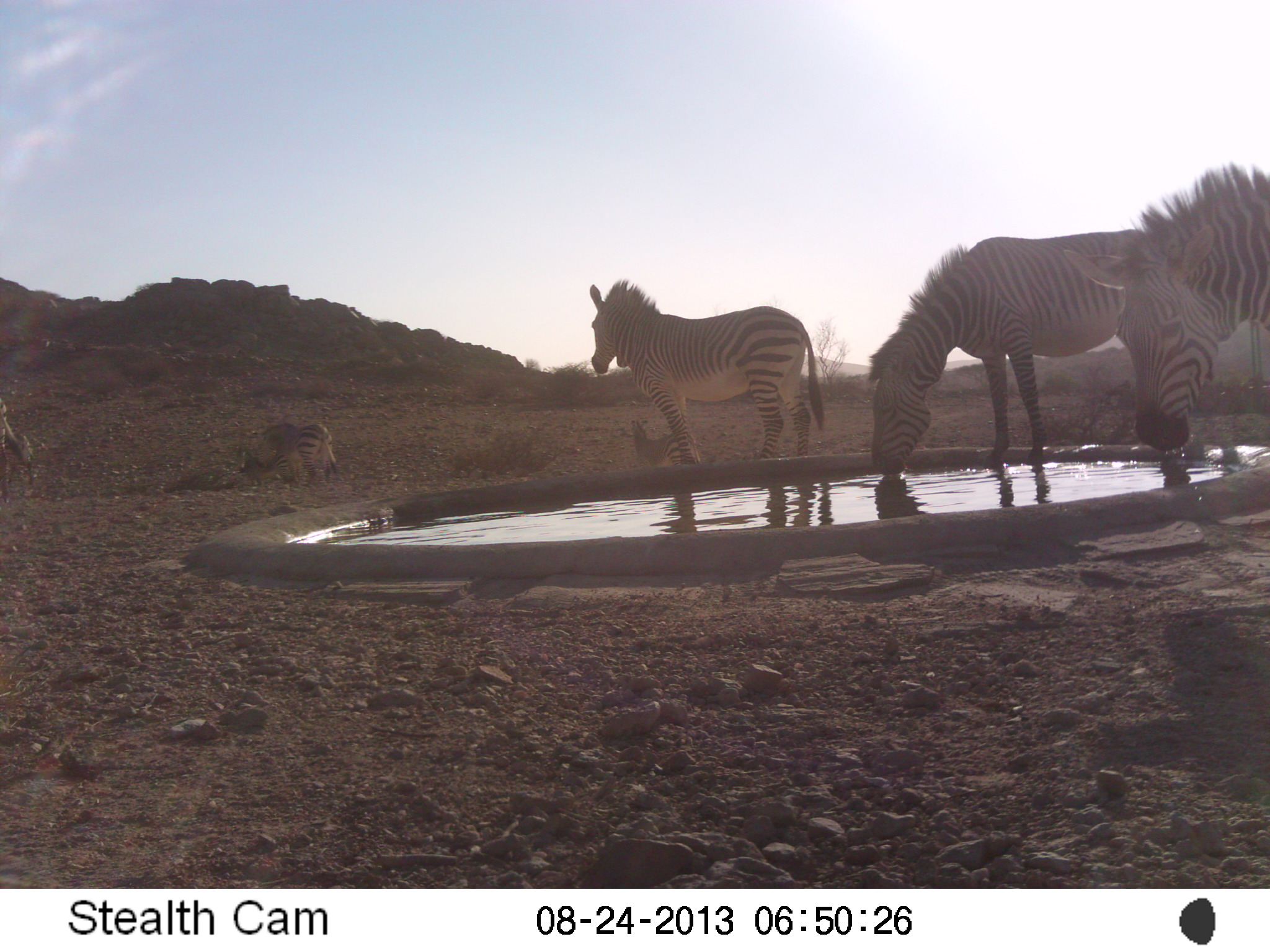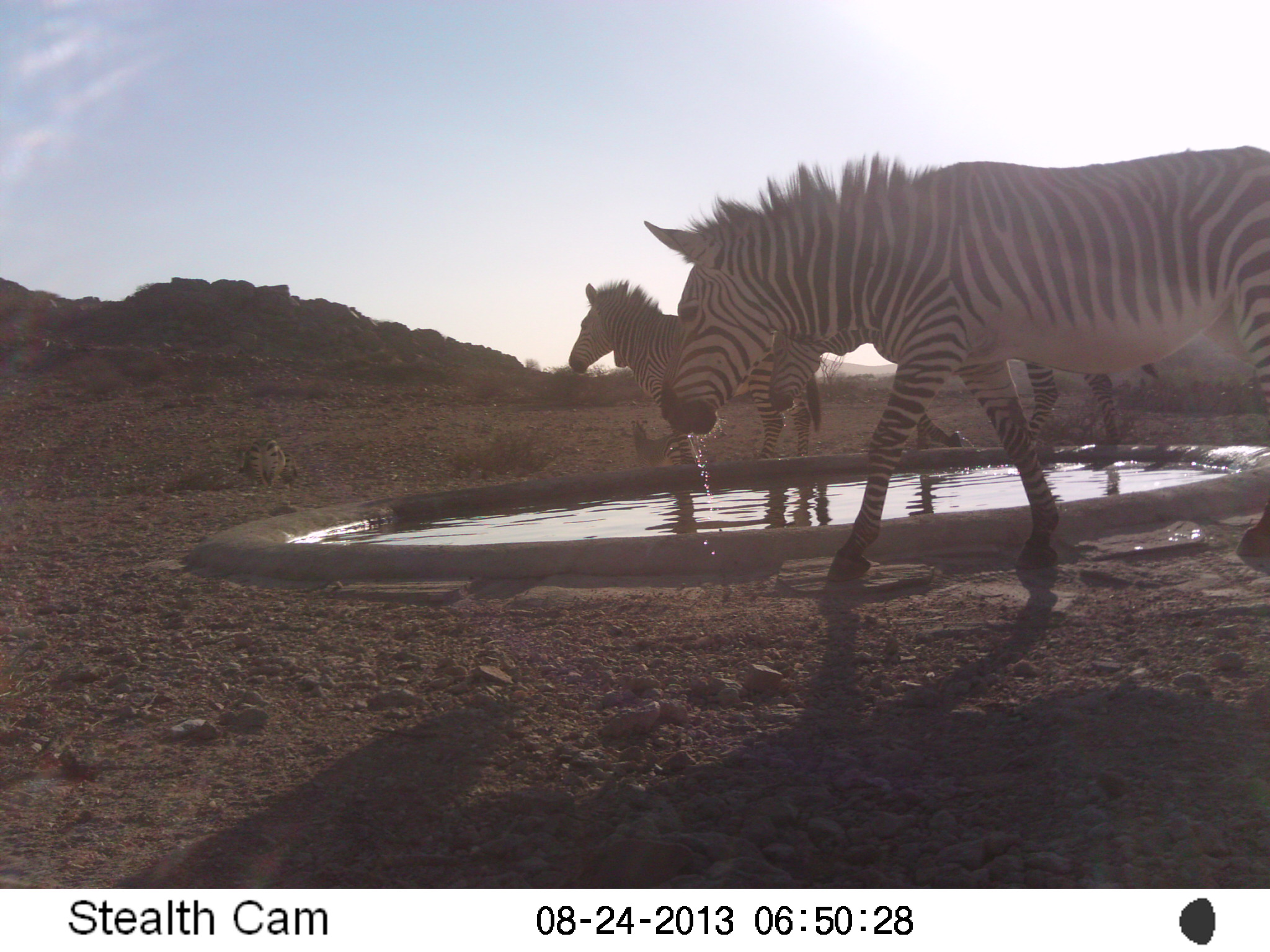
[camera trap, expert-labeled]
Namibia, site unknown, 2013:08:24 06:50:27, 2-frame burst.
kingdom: Animalia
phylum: Chordata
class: Mammalia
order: Perissodactyla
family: Equidae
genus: Equus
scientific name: Equus zebra hartmannae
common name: hartmann's mountain zebra